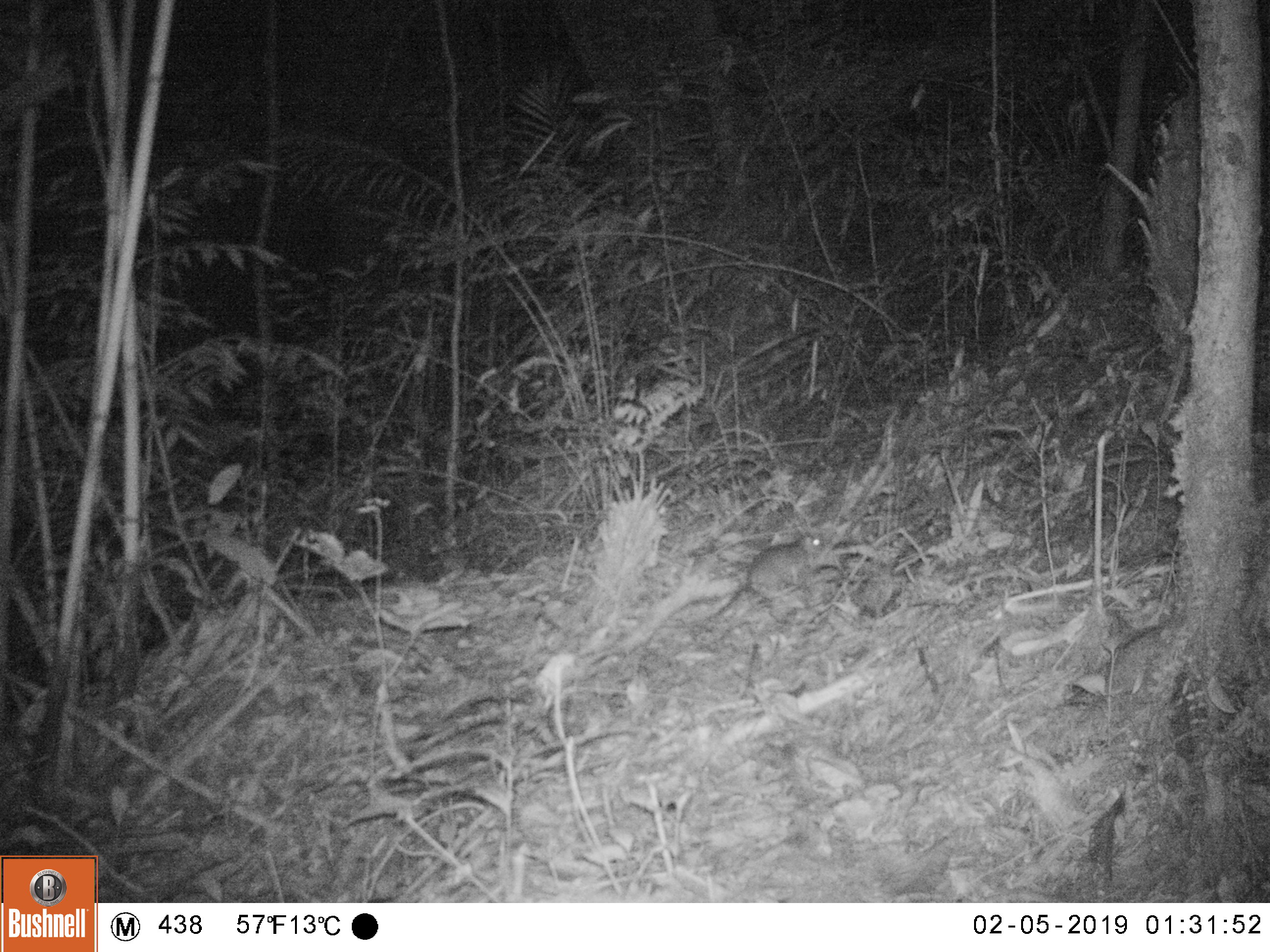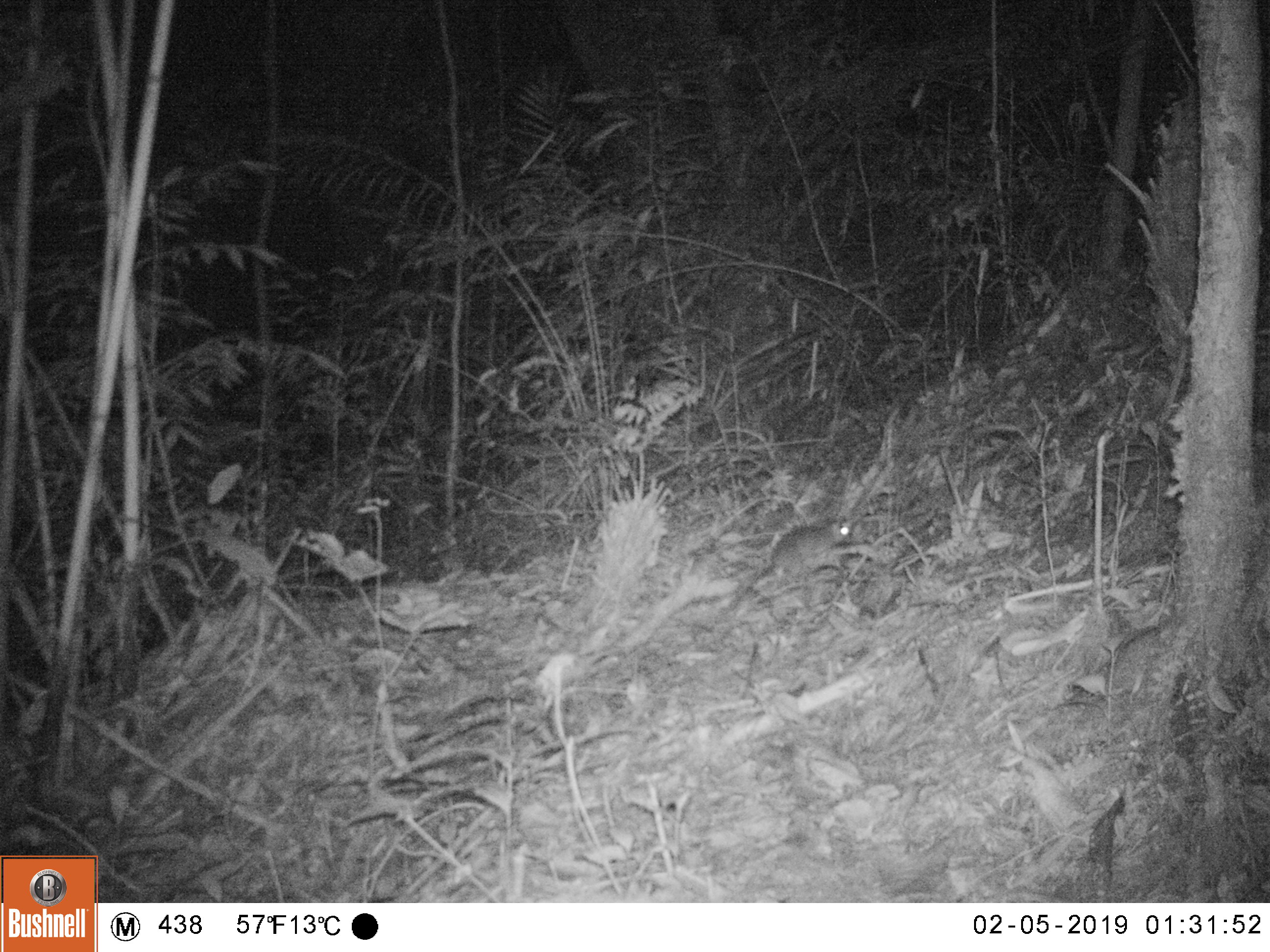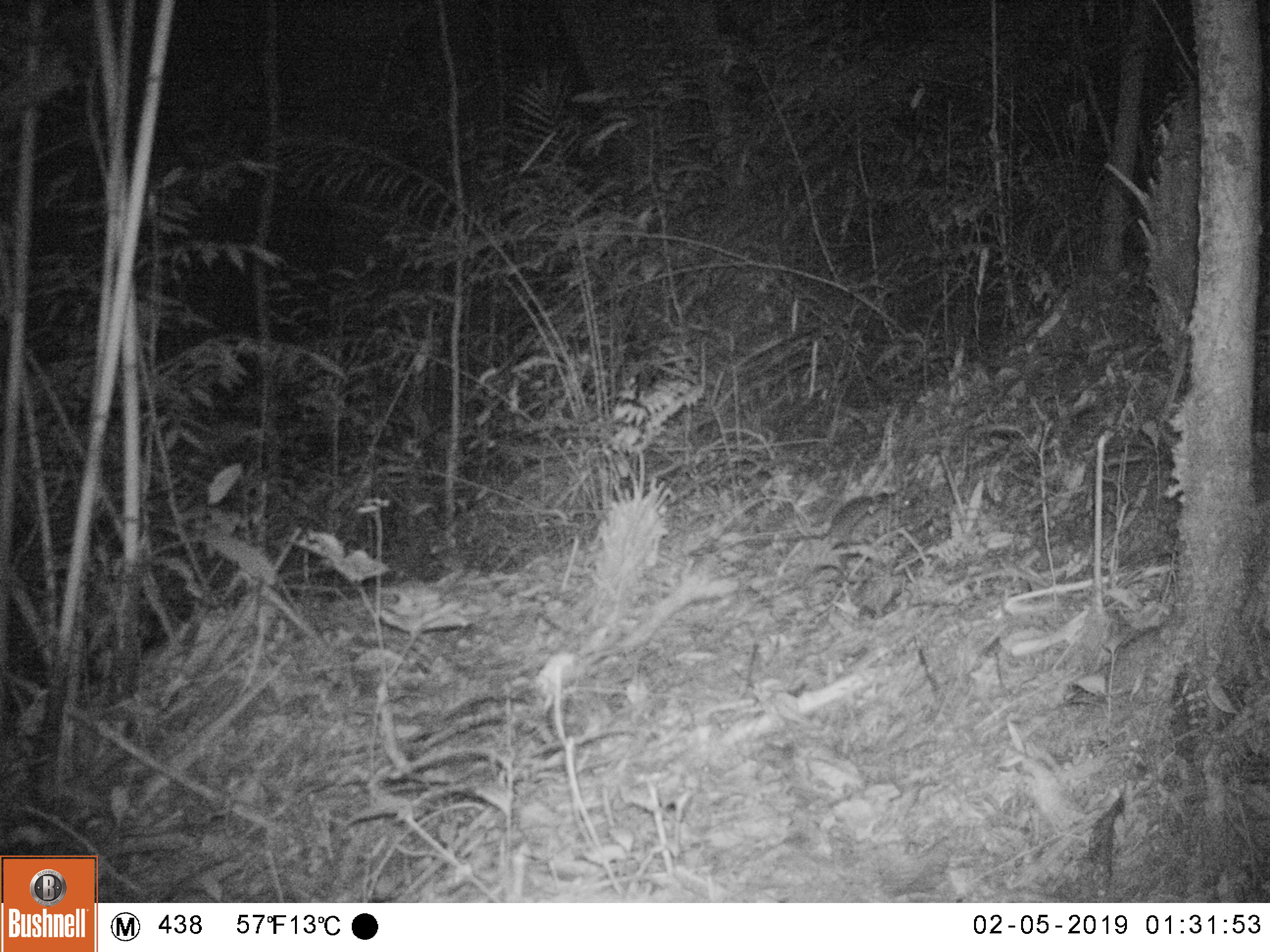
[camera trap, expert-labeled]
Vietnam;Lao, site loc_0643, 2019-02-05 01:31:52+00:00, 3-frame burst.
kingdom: Animalia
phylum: Chordata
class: Mammalia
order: Rodentia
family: Muridae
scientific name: Muridae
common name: old-world mice and rats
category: unidentified murid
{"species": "unidentified murid (old-world mice and rats) (Muridae)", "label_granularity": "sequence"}